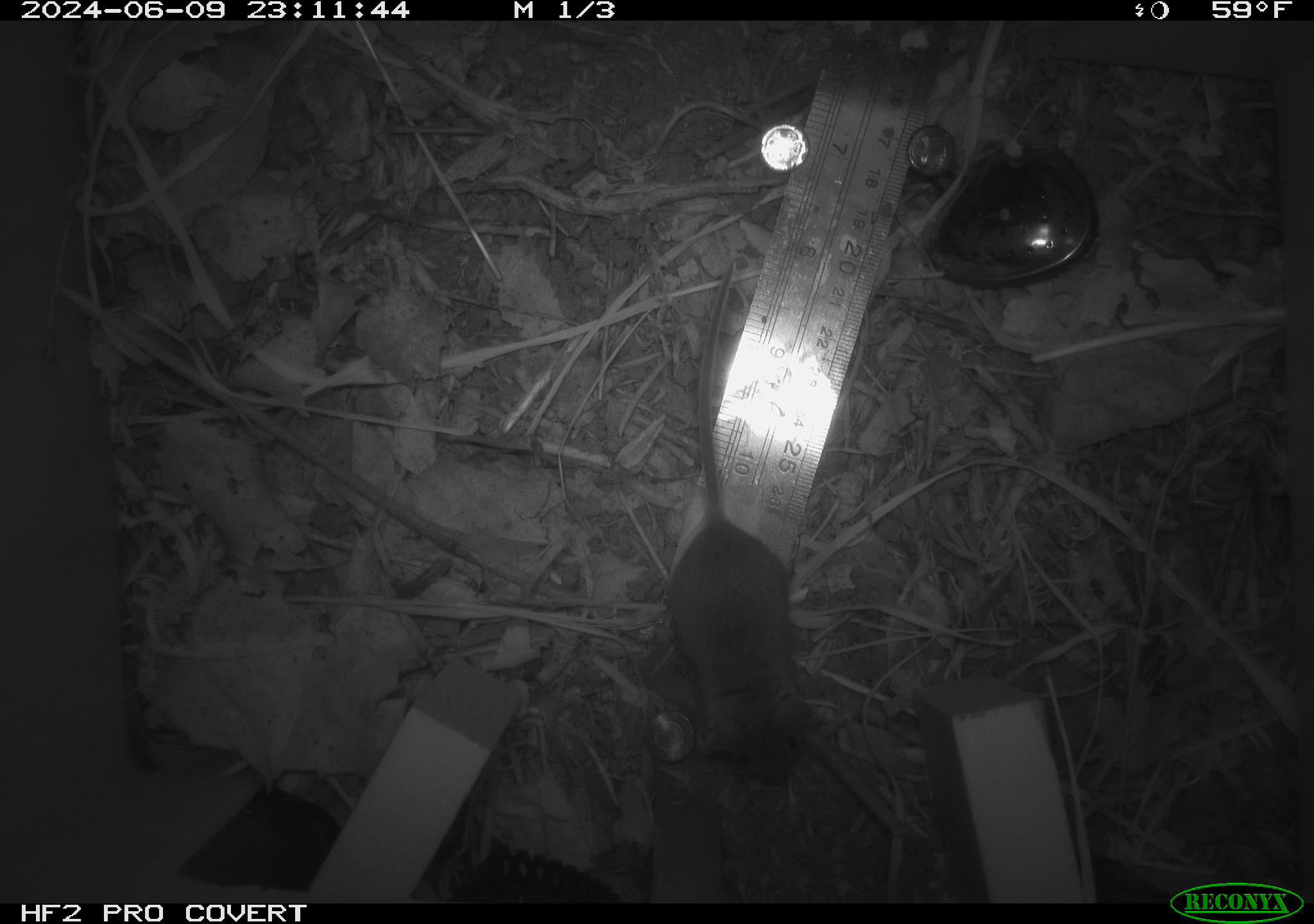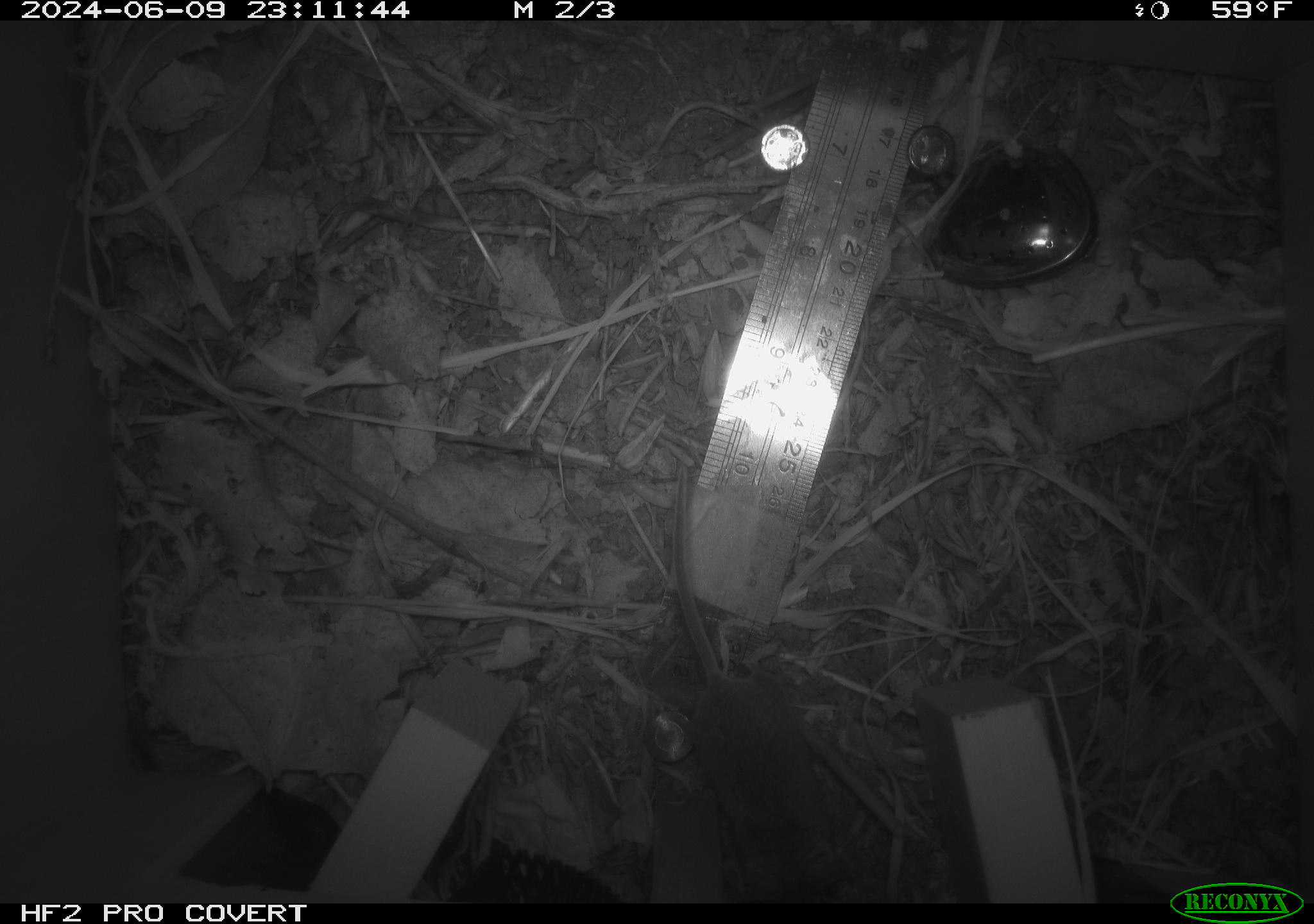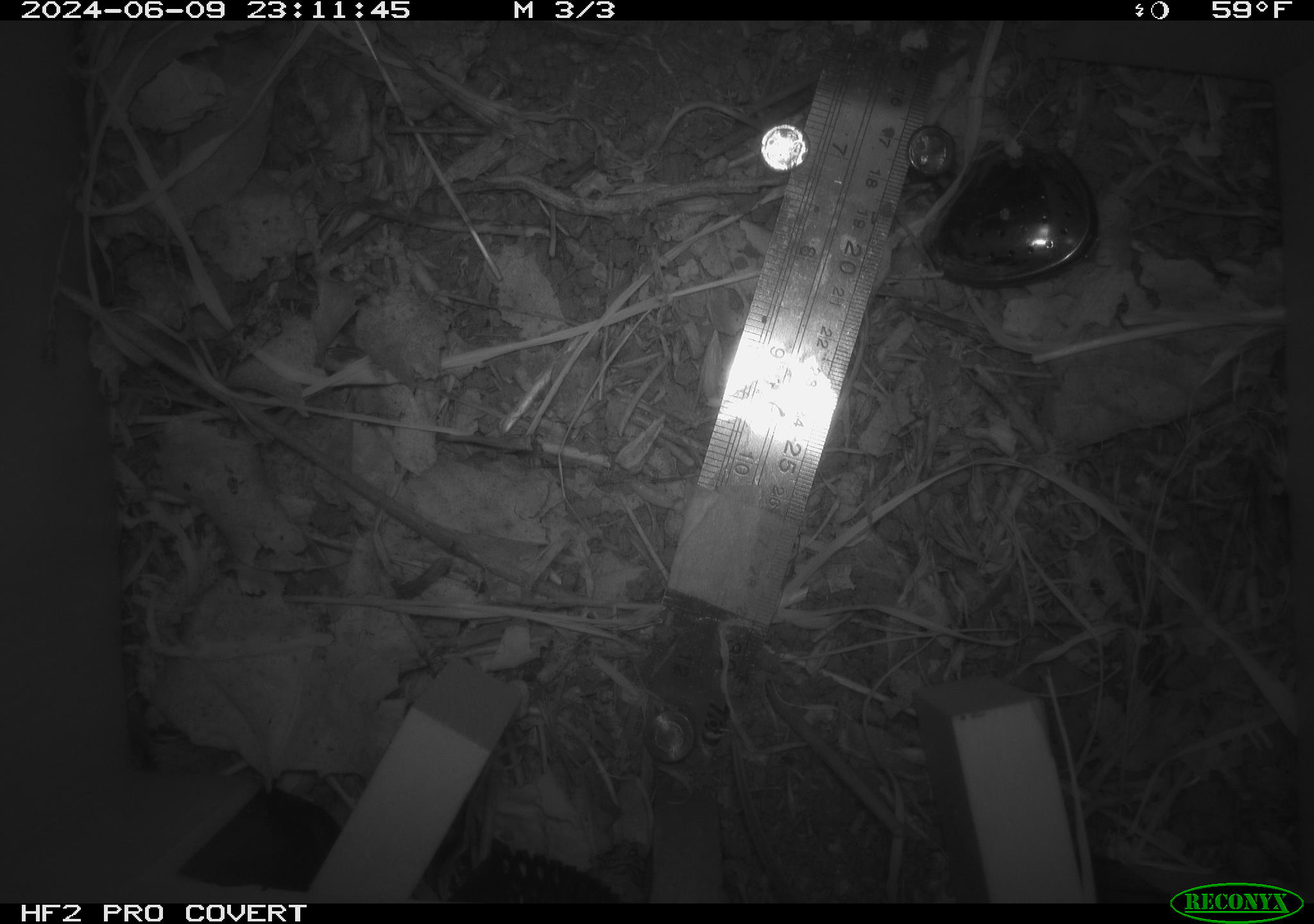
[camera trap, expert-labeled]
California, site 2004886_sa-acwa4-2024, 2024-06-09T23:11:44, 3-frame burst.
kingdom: Animalia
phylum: Chordata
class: Mammalia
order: Rodentia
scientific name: Rodentia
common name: mouse species